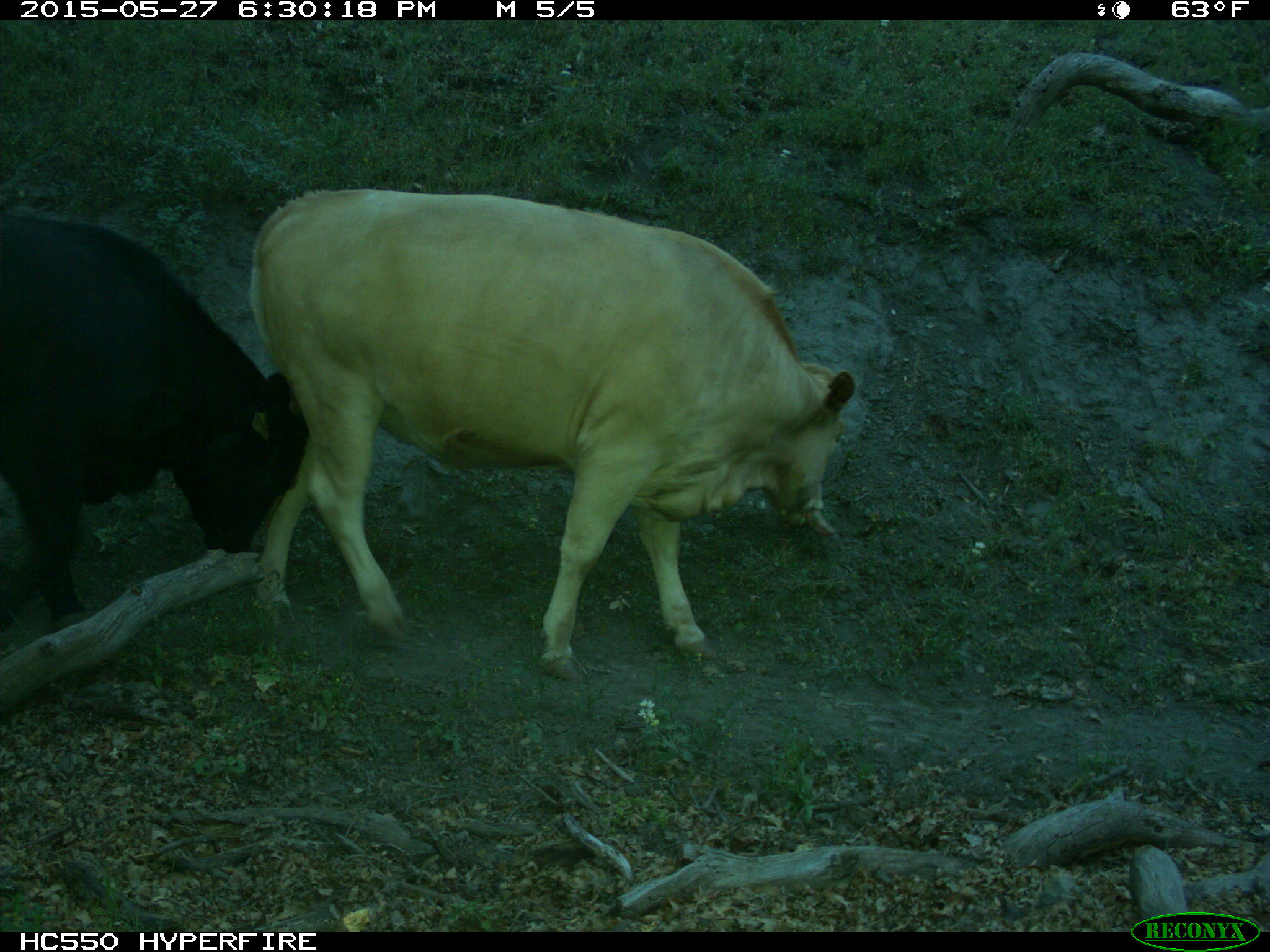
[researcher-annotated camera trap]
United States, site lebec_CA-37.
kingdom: Animalia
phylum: Chordata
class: Mammalia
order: Artiodactyla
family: Bovidae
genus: Bos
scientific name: Bos taurus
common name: domestic cow